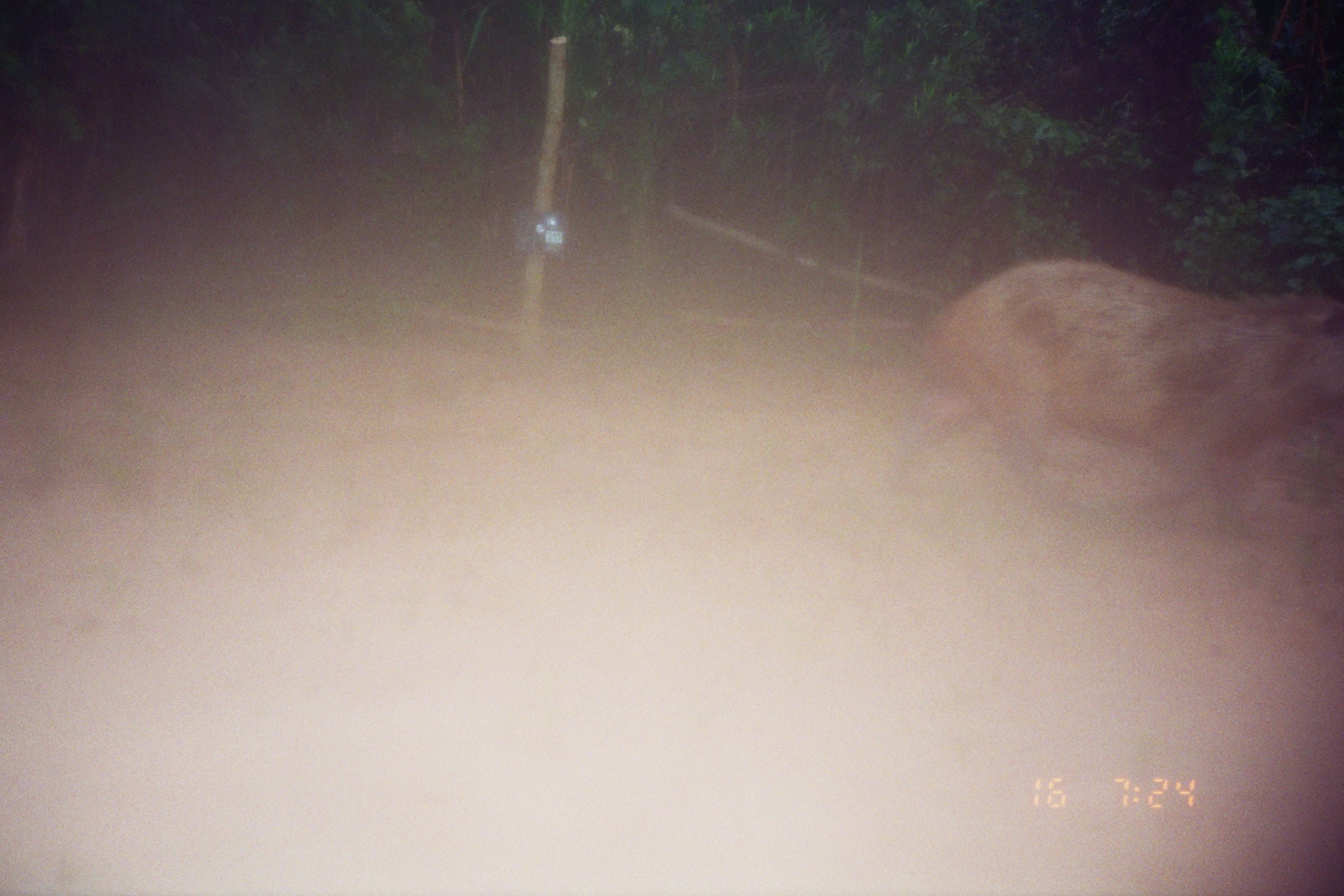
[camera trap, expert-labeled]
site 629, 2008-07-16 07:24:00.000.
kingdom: Animalia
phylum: Chordata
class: Mammalia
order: Rodentia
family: Caviidae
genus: Hydrochoerus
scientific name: Hydrochoerus hydrochaeris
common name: capybara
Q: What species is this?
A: Hydrochoerus hydrochaeris (capybara).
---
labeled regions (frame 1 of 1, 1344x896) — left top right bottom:
hydrochoerus hydrochaeris: 899 257 1344 614